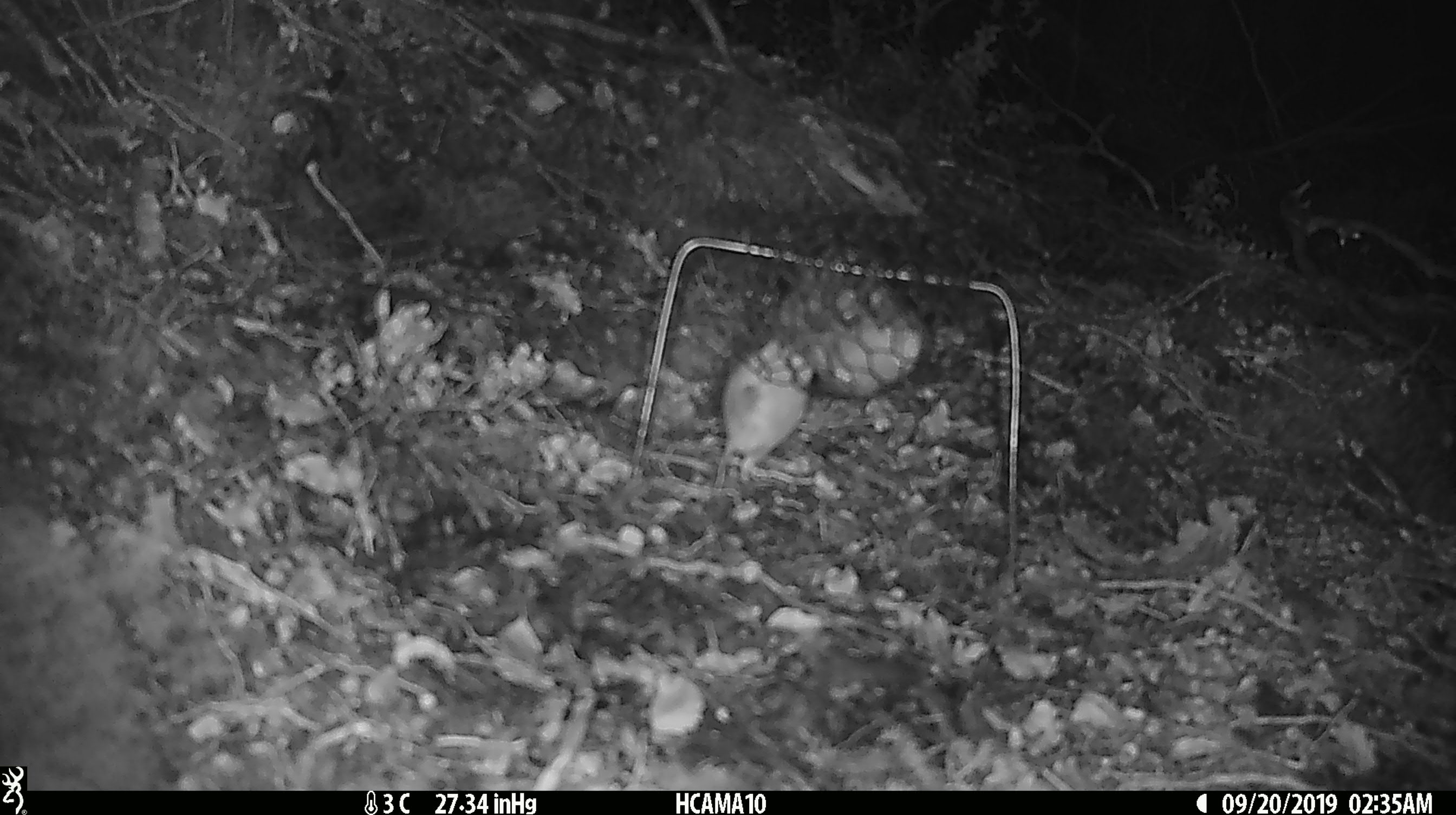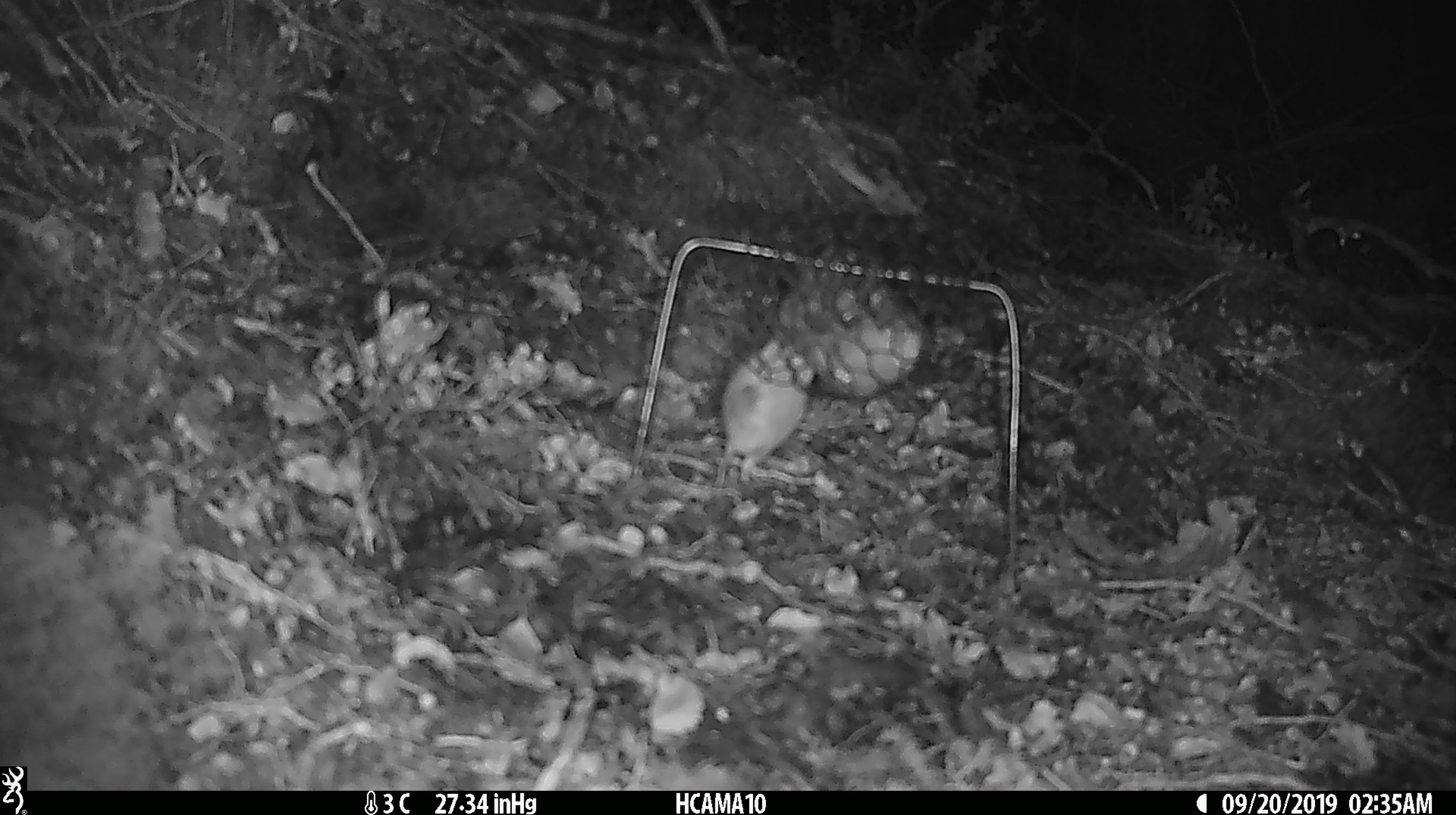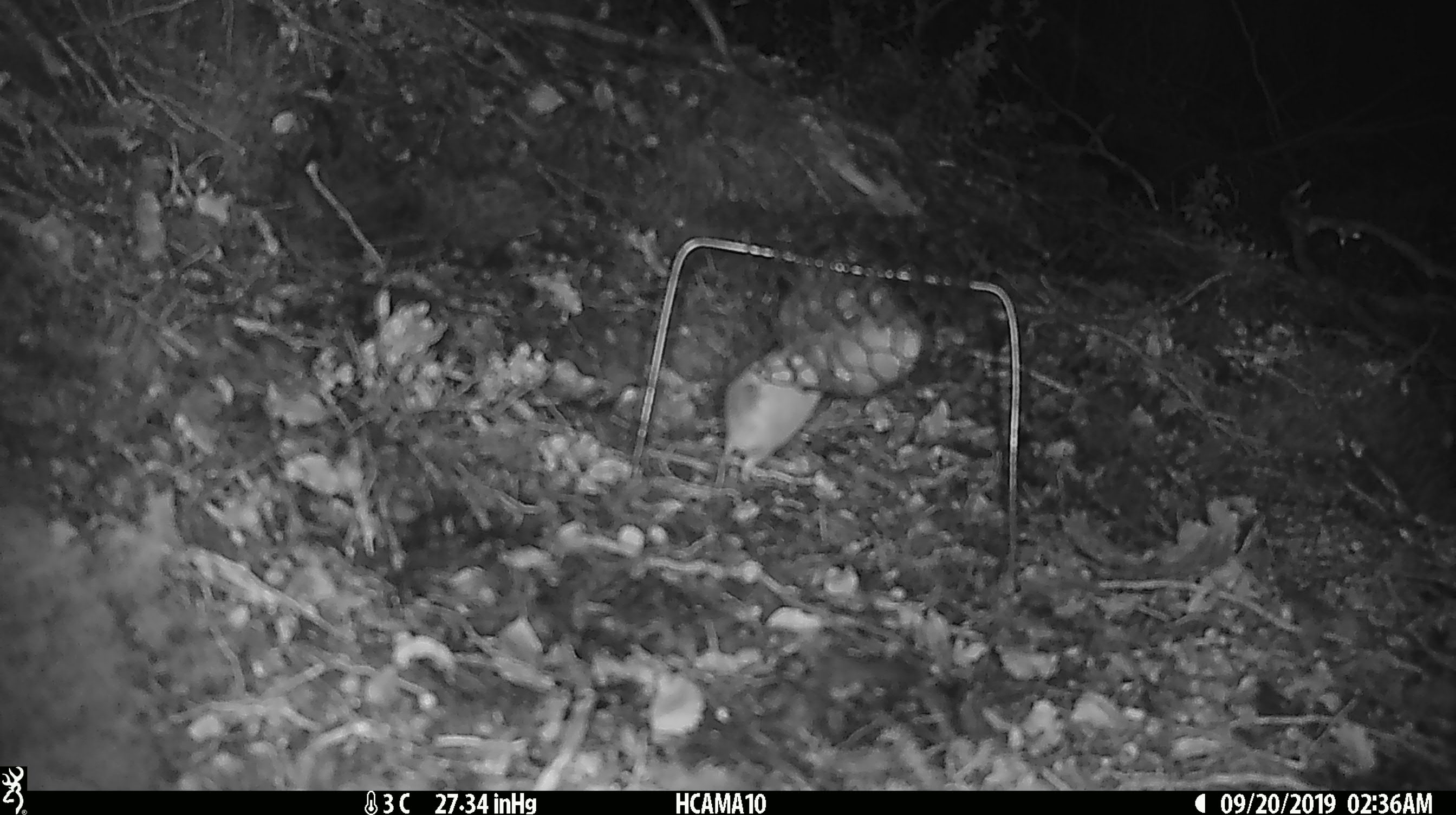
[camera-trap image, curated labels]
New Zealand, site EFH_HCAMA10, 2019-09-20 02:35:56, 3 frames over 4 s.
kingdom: Animalia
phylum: Chordata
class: Mammalia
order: Rodentia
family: Muridae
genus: Mus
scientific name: Mus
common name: mouse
Mouse (Mus).